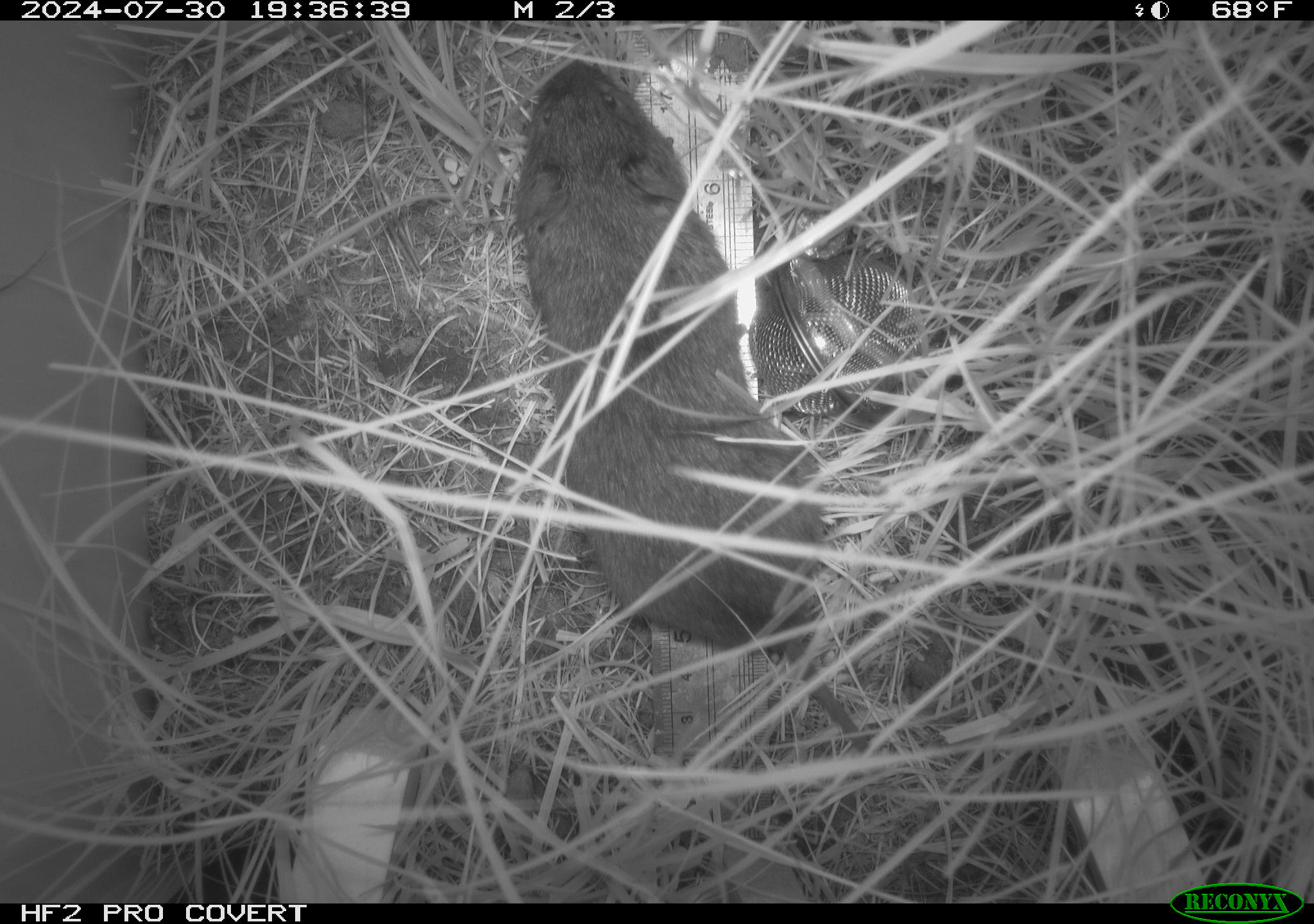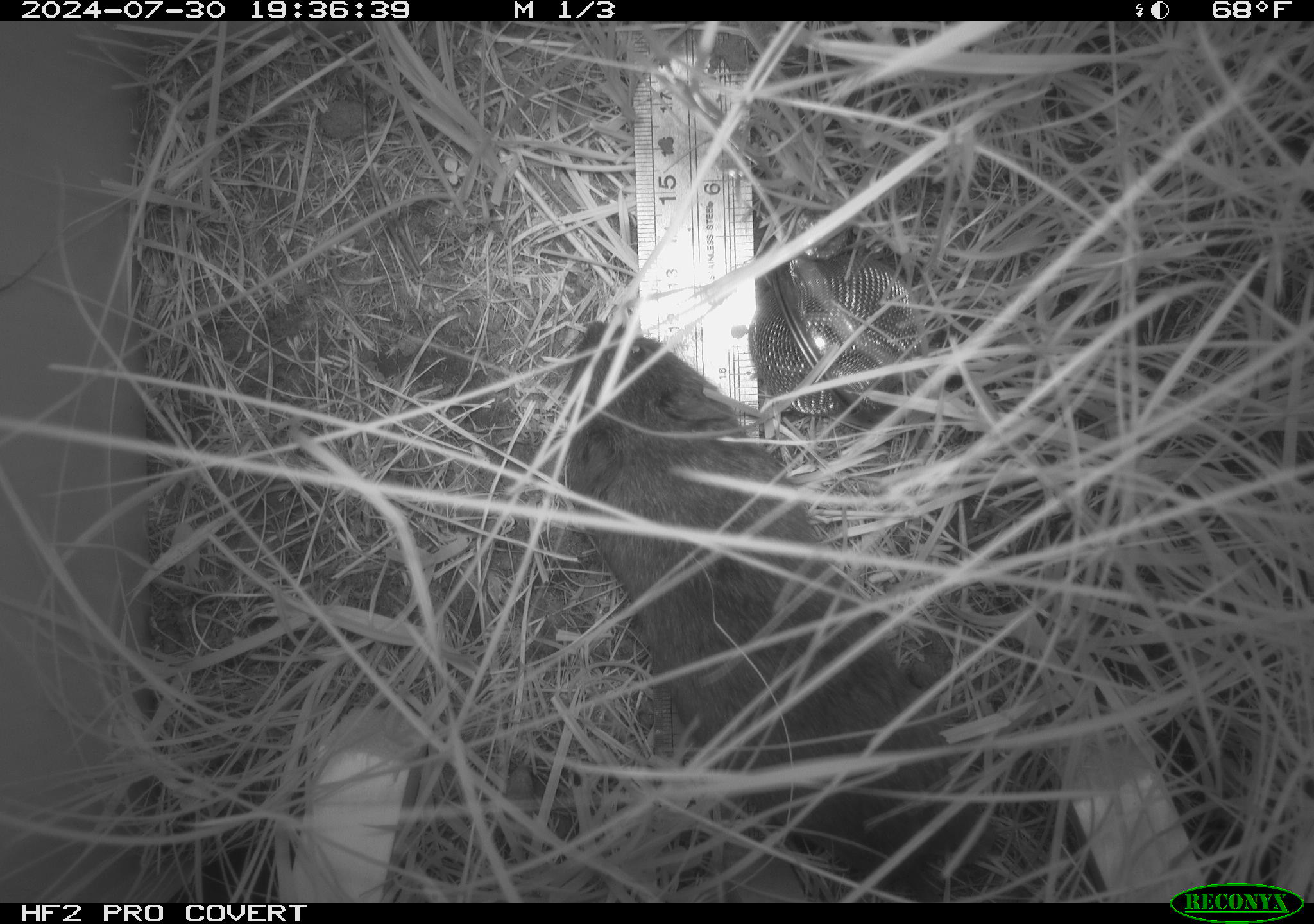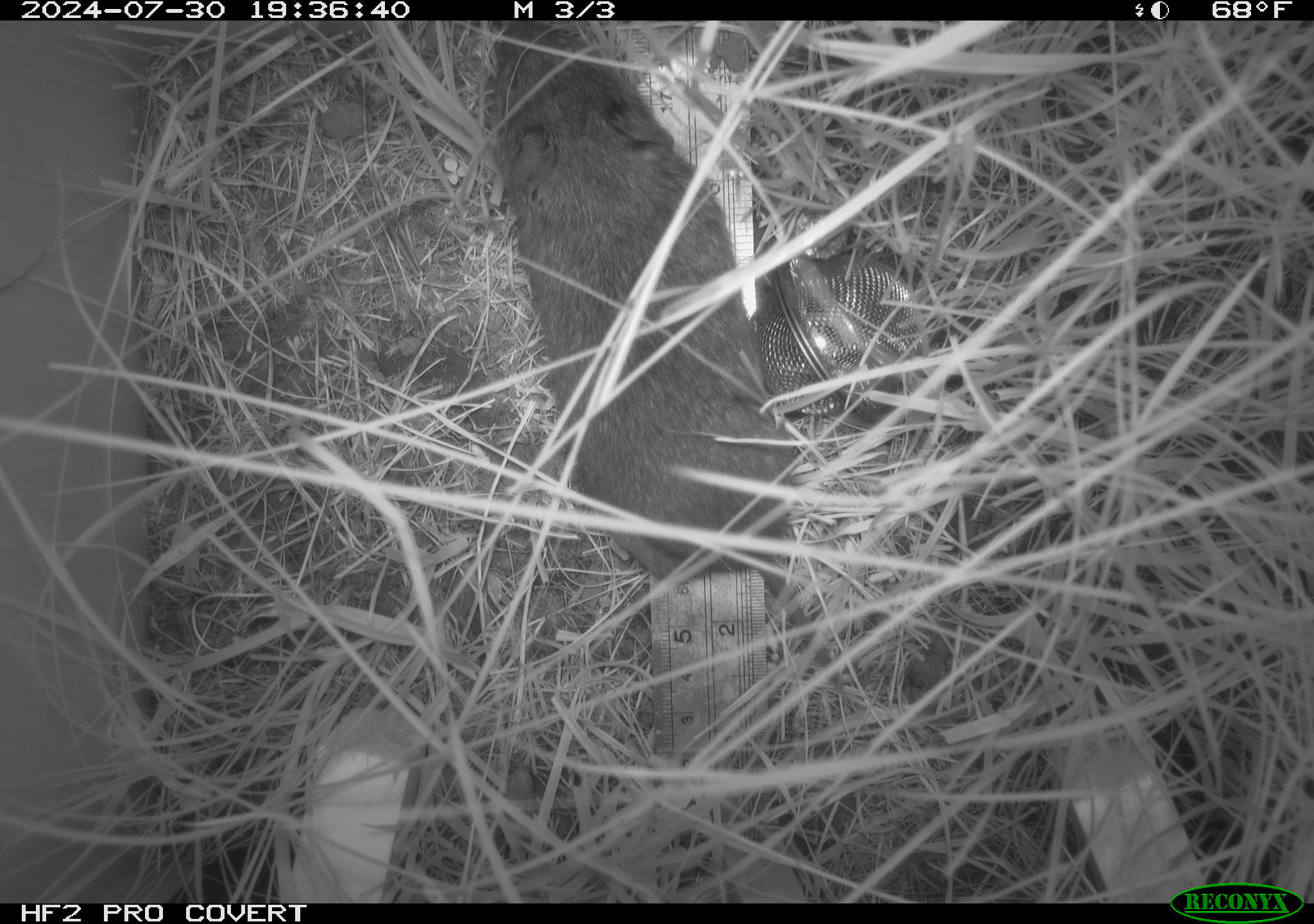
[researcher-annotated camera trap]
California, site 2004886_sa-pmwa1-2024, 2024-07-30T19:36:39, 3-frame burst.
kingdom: Animalia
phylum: Chordata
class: Mammalia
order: Rodentia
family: Cricetidae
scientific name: Arvicolinae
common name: voles, lemmings, and muskrats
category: arvicolinae subfamily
Arvicolinae subfamily (voles, lemmings, and muskrats) (Arvicolinae).